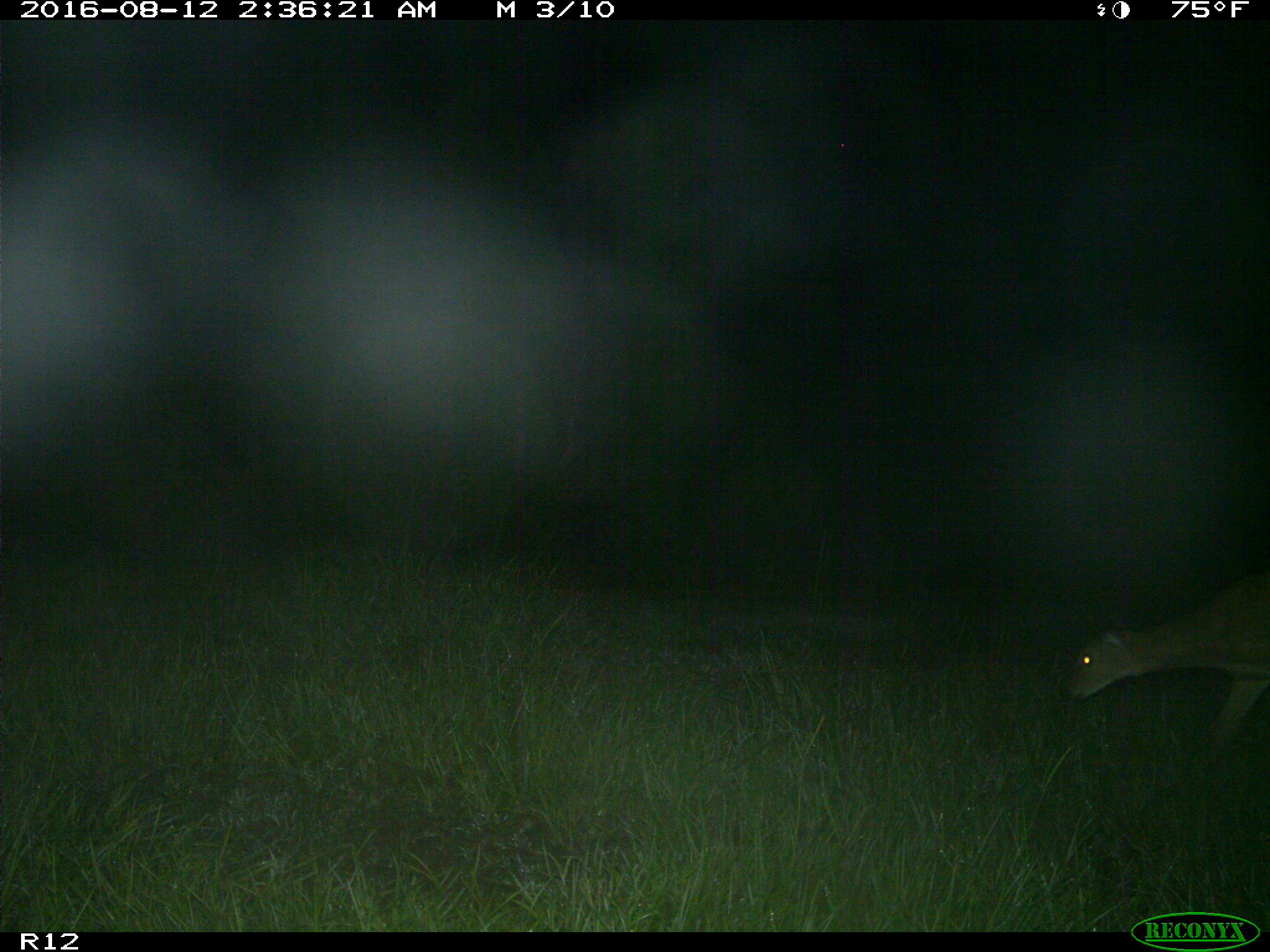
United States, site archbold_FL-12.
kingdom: Animalia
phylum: Chordata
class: Mammalia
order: Artiodactyla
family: Cervidae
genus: Odocoileus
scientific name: Odocoileus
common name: deer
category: unidentified deer